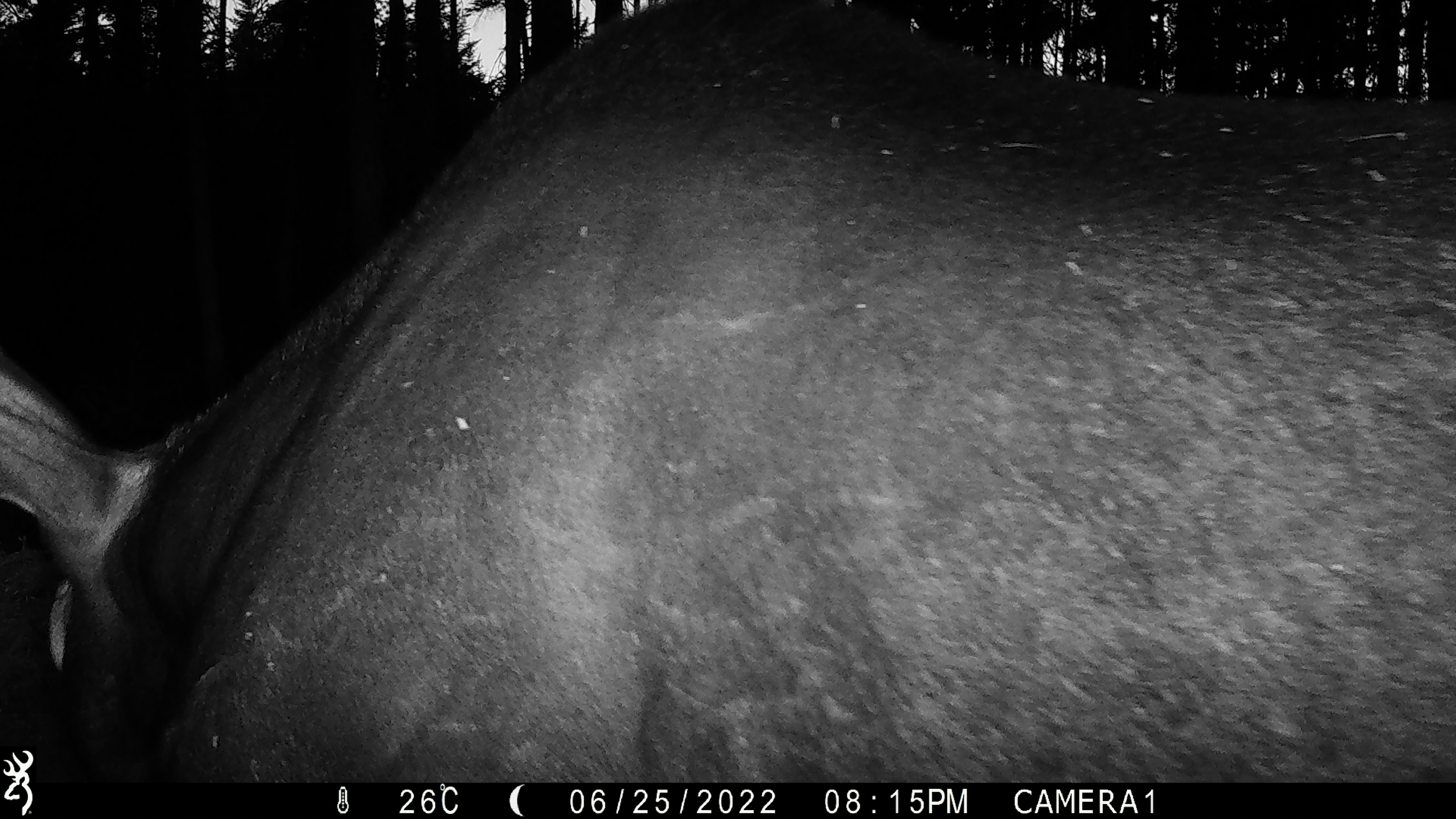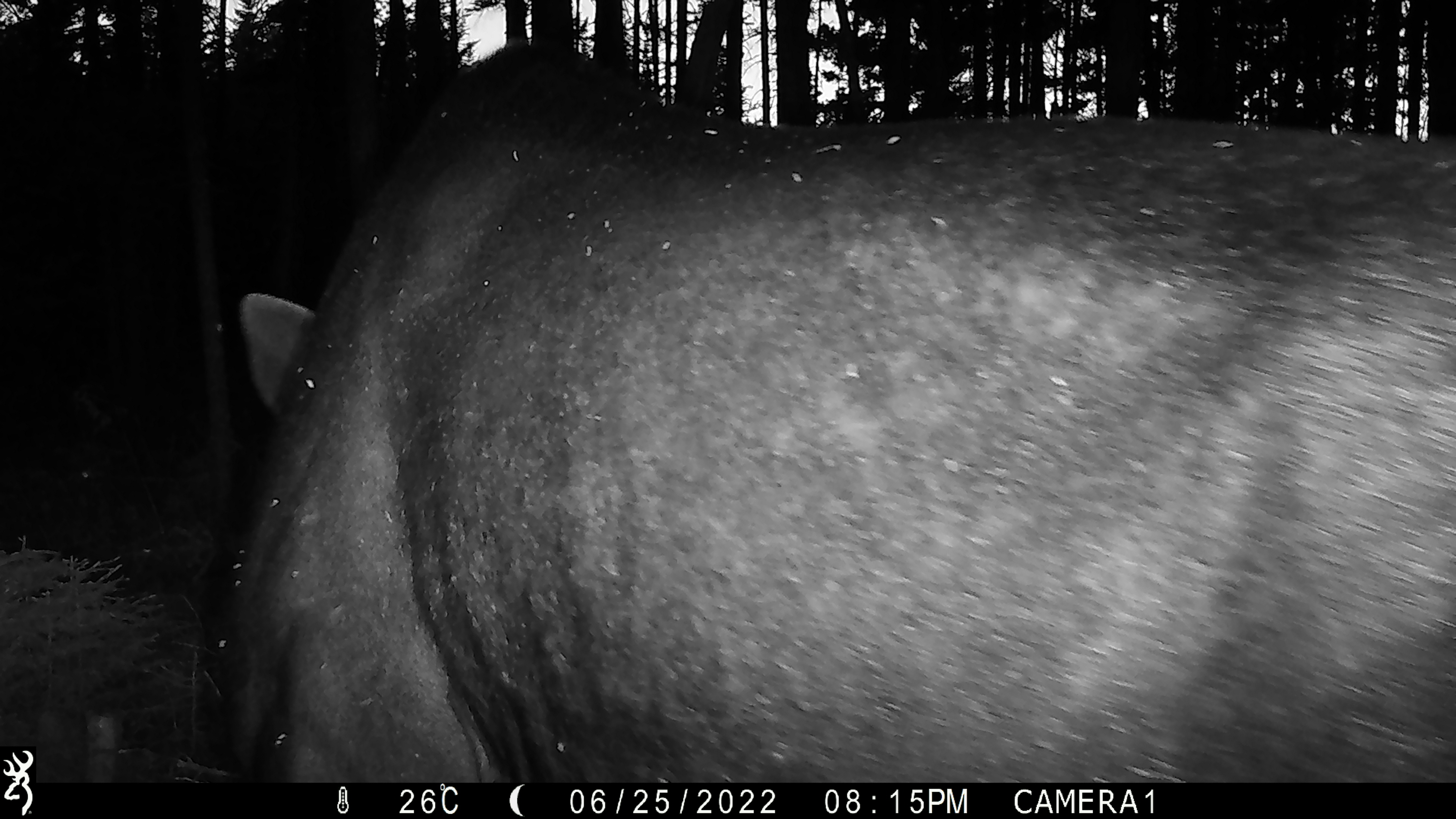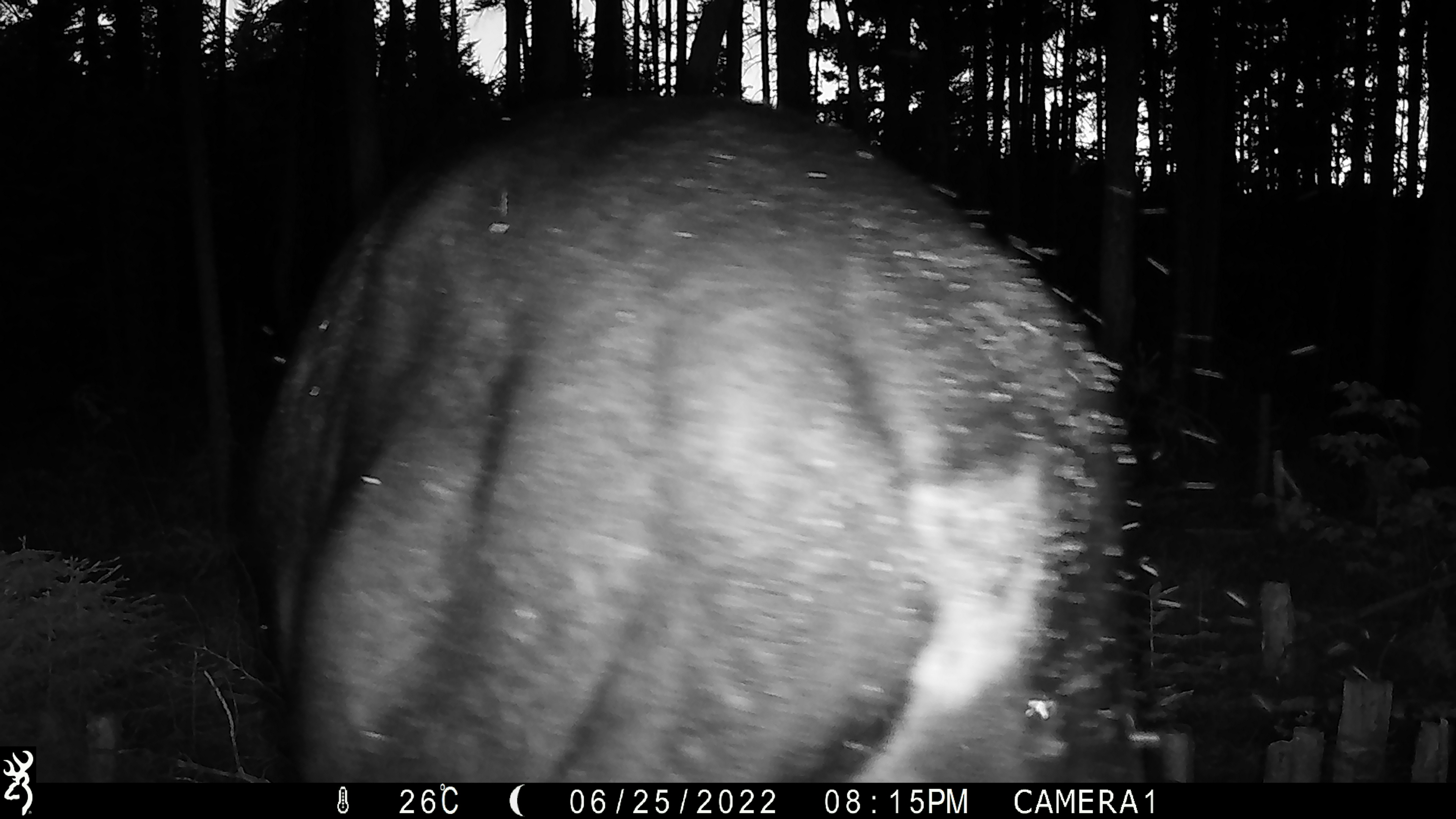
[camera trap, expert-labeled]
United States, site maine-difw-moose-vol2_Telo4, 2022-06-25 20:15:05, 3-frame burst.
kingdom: Animalia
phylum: Chordata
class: Mammalia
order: Artiodactyla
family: Cervidae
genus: Alces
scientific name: Alces alces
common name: moose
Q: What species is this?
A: Moose (Alces alces).